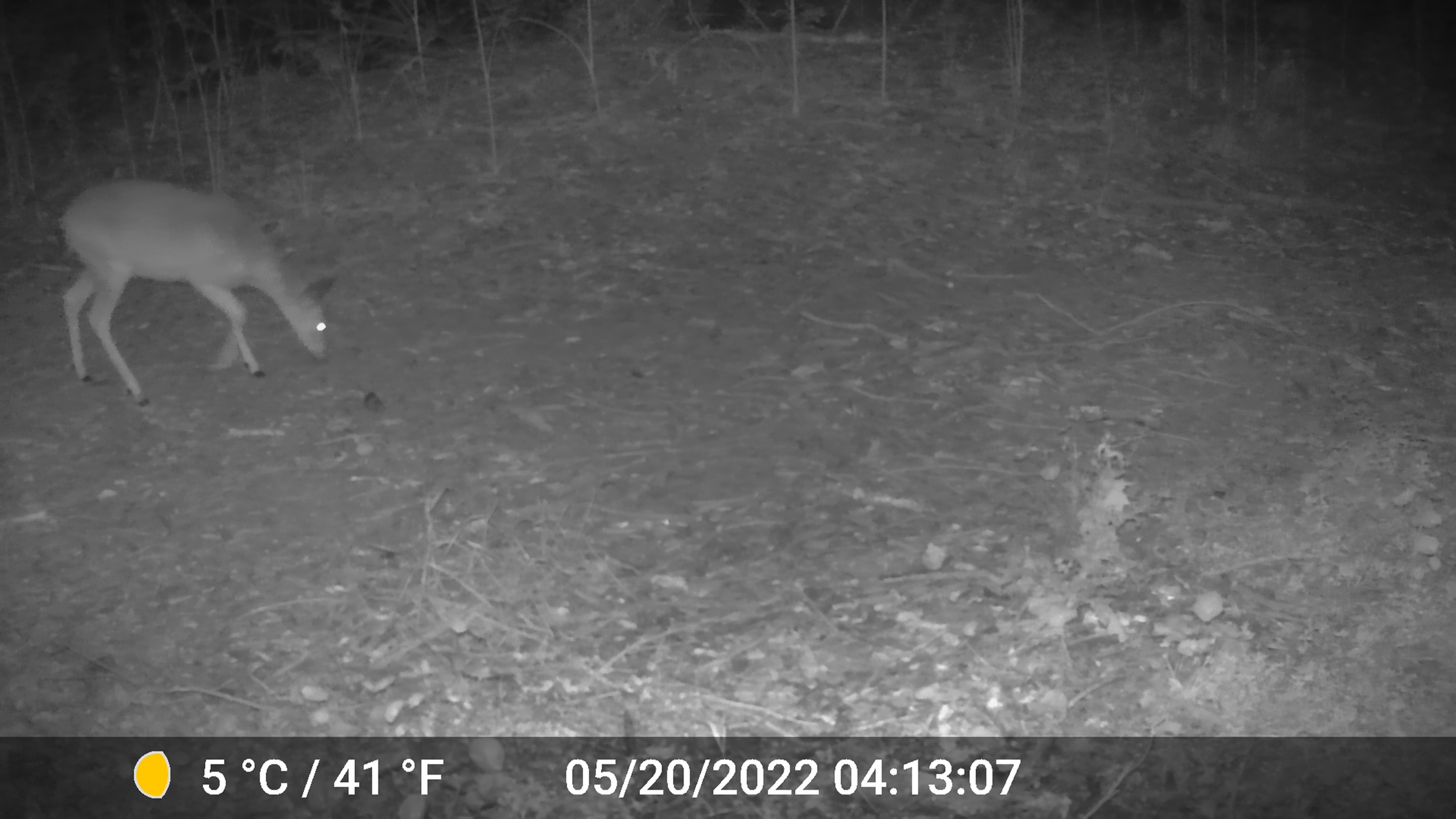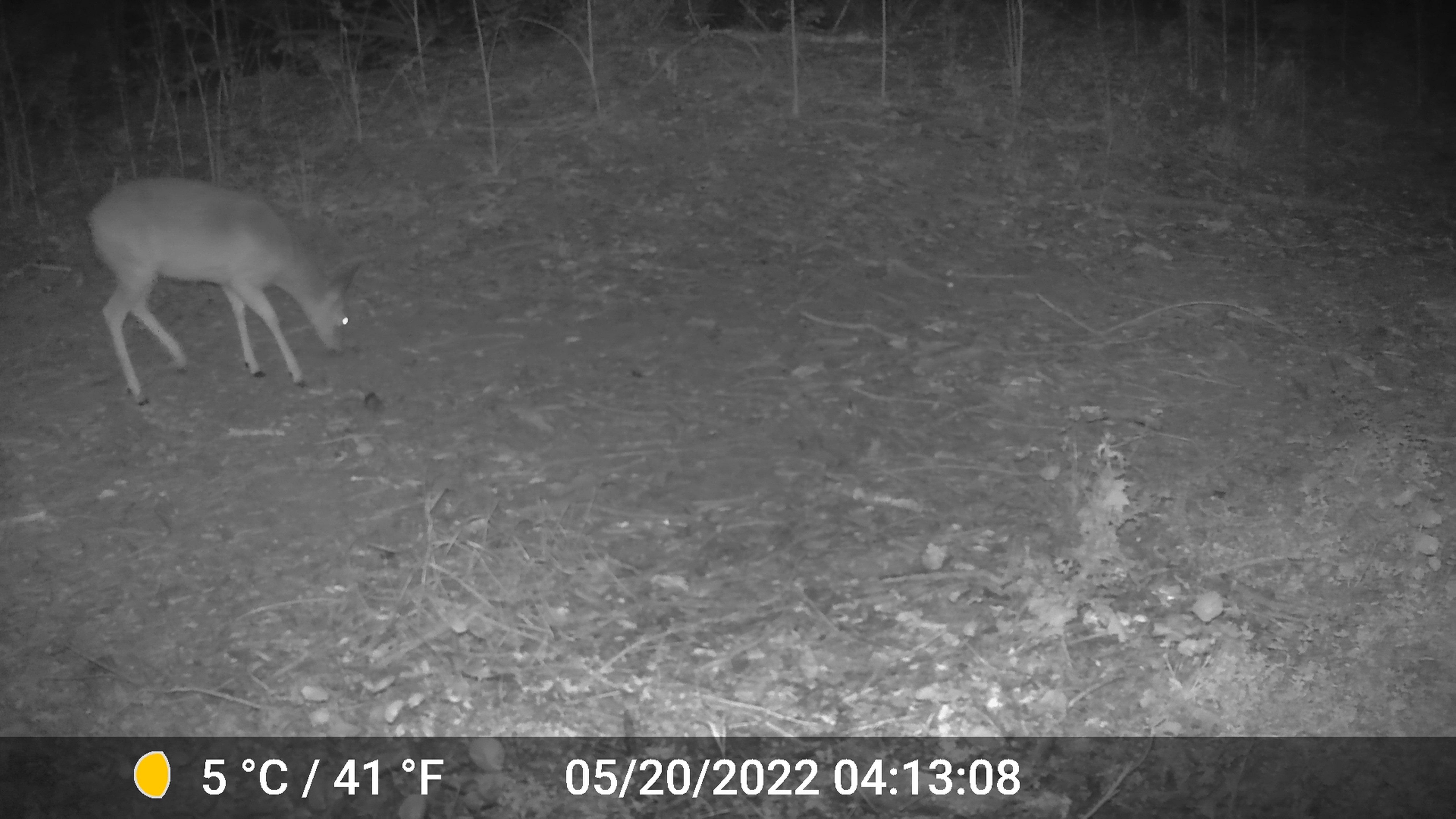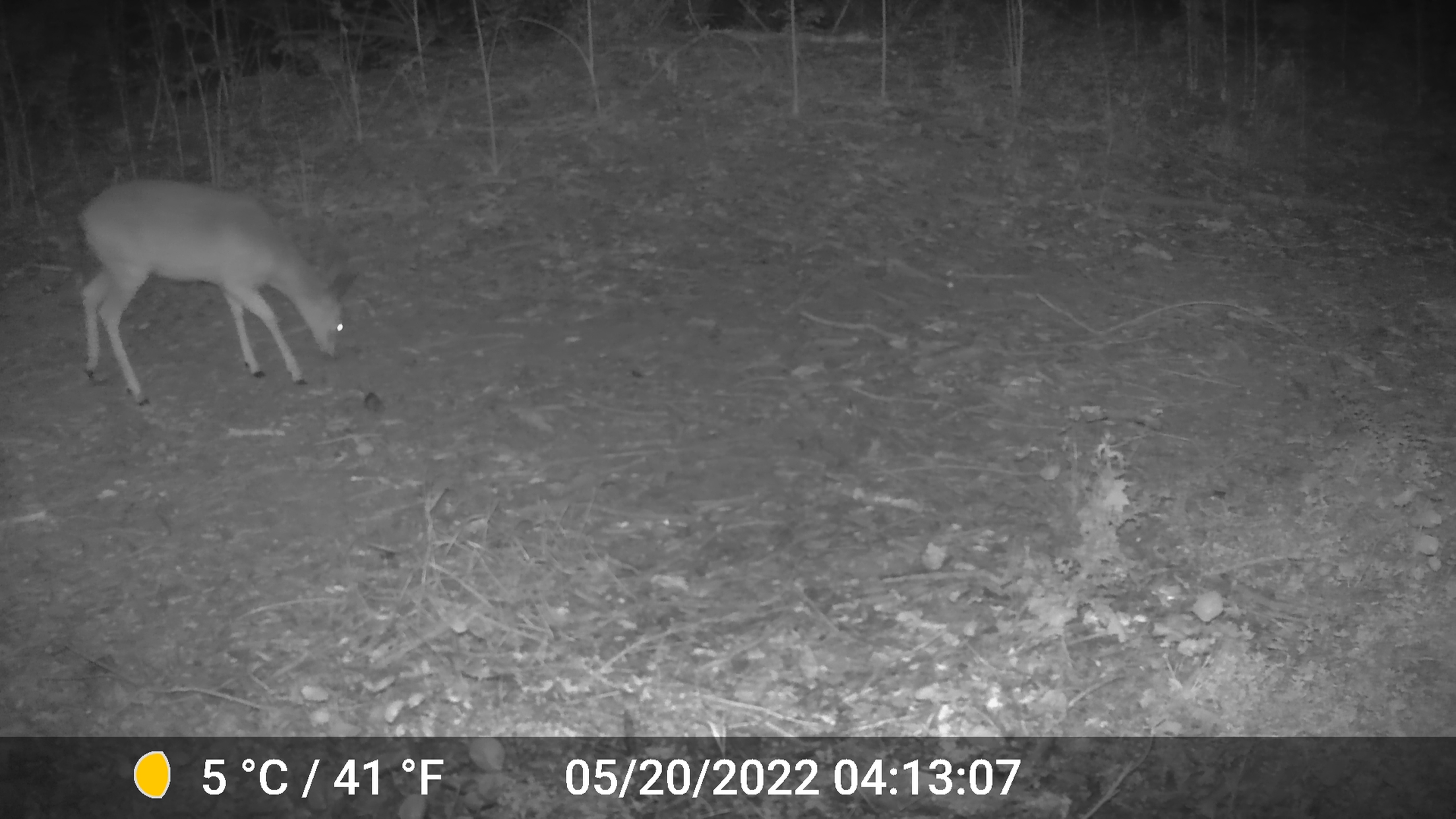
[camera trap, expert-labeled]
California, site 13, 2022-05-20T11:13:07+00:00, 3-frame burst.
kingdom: Animalia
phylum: Chordata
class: Mammalia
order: Artiodactyla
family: Cervidae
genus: Odocoileus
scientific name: Odocoileus hemionus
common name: mule deer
Mule deer (Odocoileus hemionus).